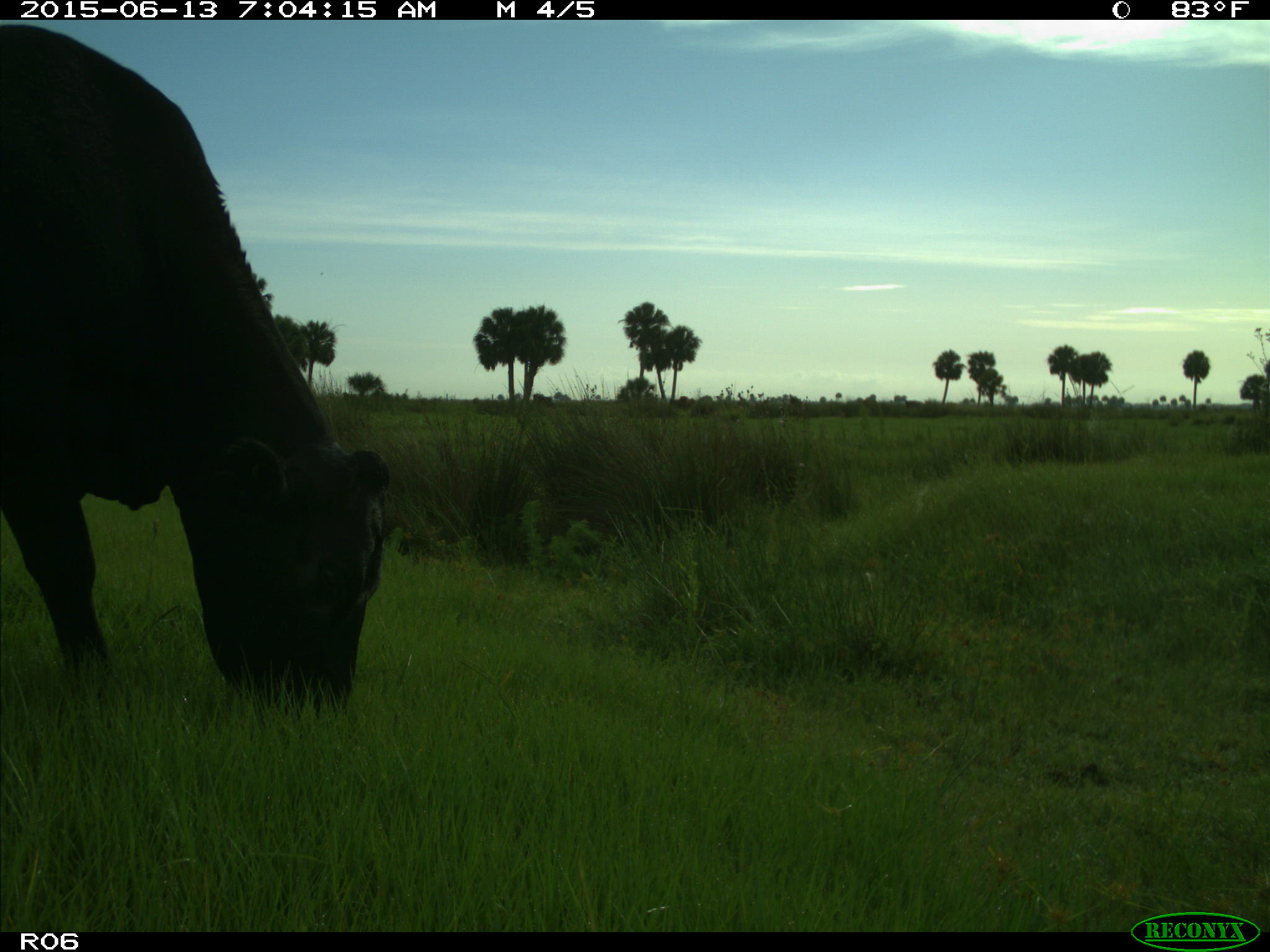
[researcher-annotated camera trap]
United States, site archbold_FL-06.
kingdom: Animalia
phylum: Chordata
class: Mammalia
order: Artiodactyla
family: Bovidae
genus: Bos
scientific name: Bos taurus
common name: domestic cow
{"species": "Bos taurus (domestic cow)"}